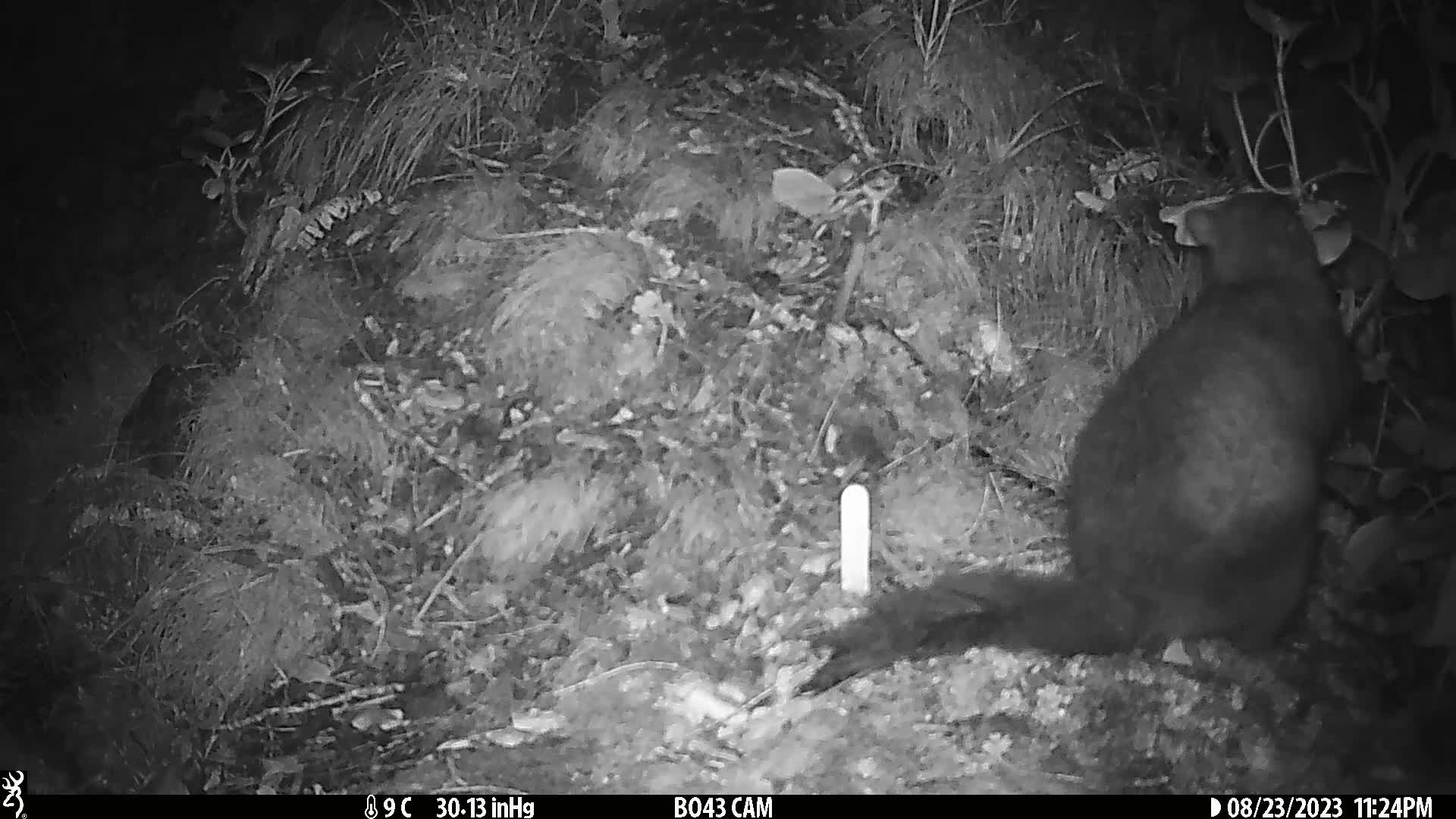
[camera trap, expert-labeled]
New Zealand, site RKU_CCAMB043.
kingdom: Animalia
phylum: Chordata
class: Mammalia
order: Diprotodontia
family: Phalangeridae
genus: Trichosurus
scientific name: Trichosurus vulpecula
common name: common brushtail possum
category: possum